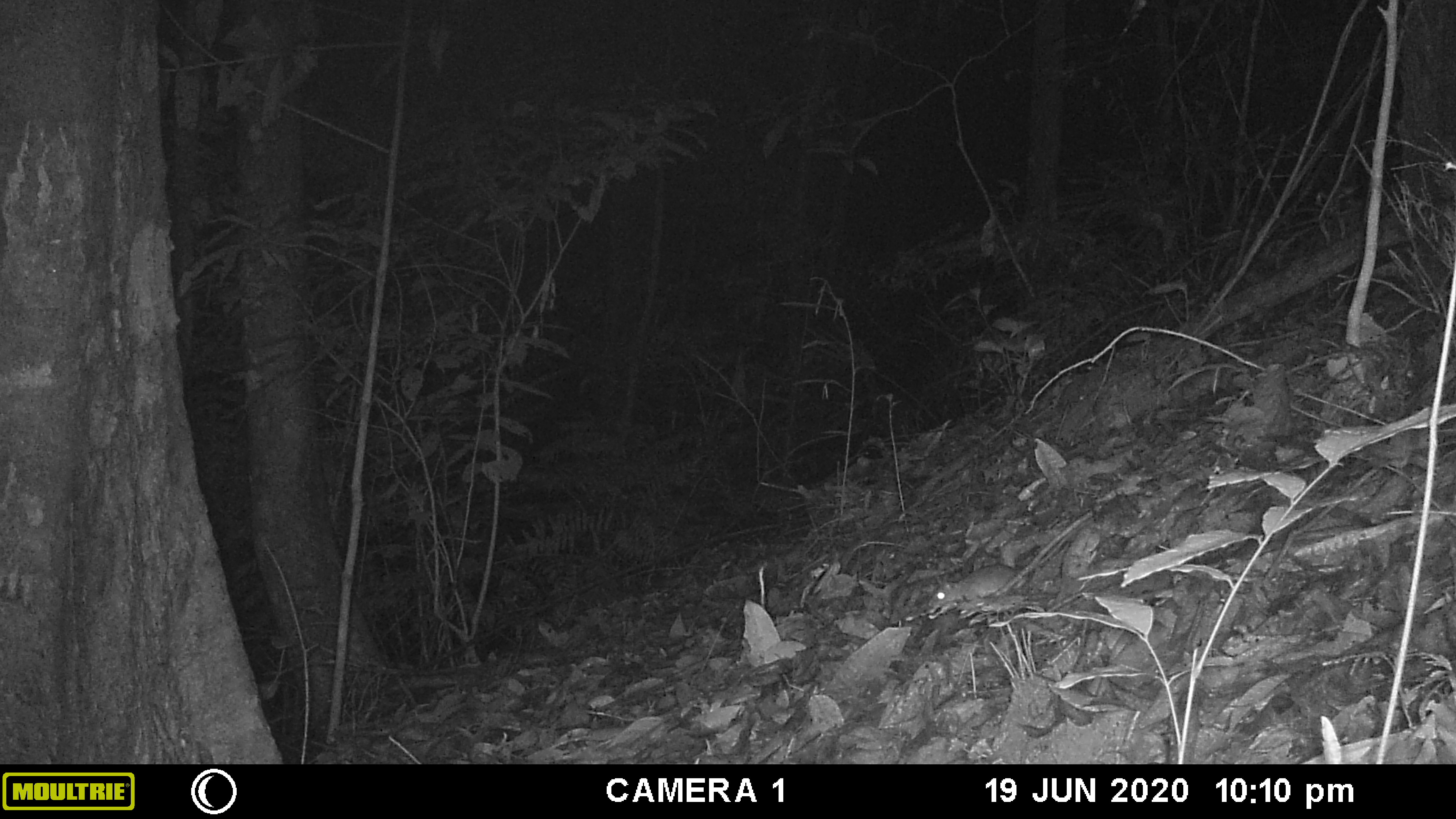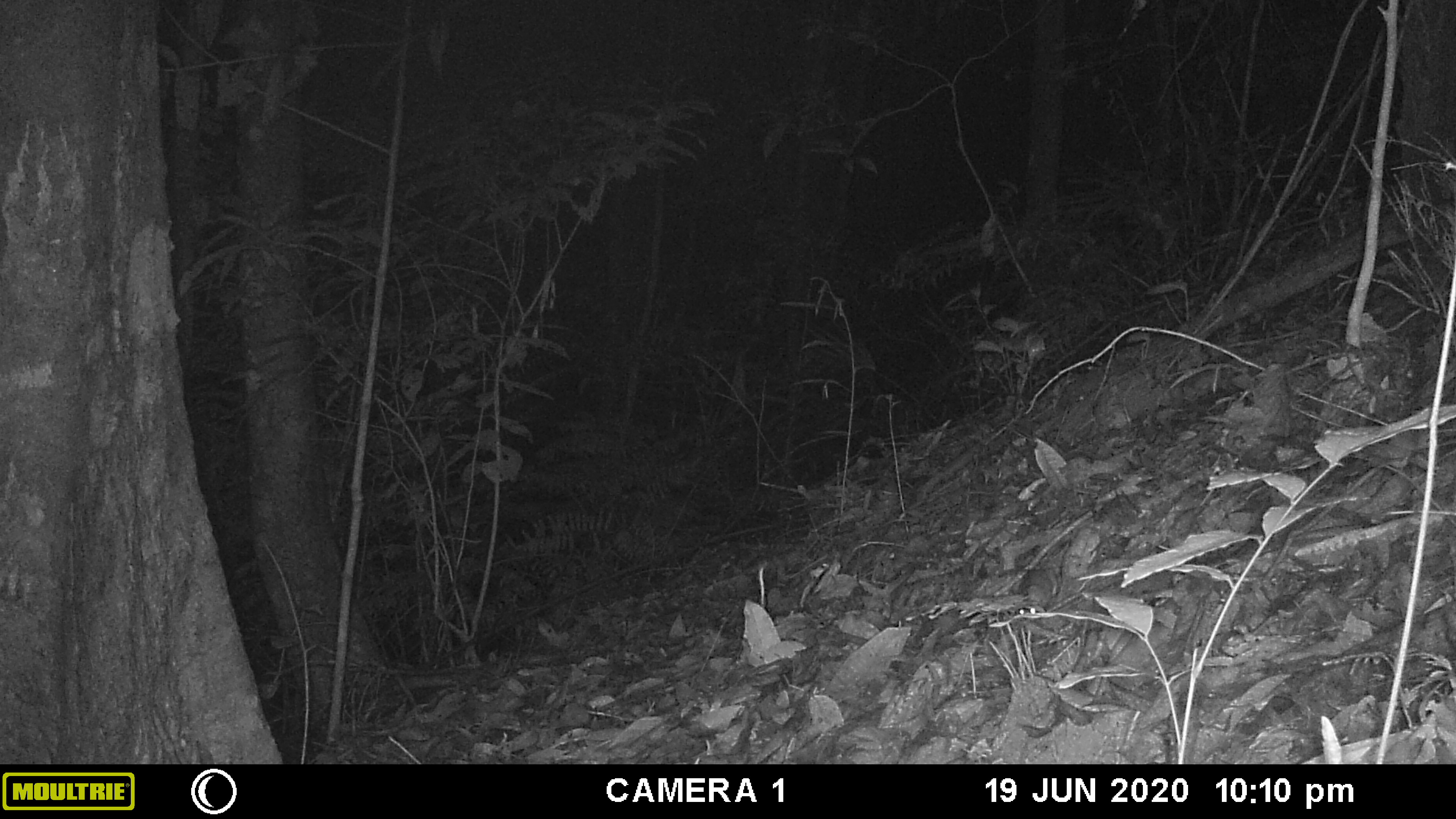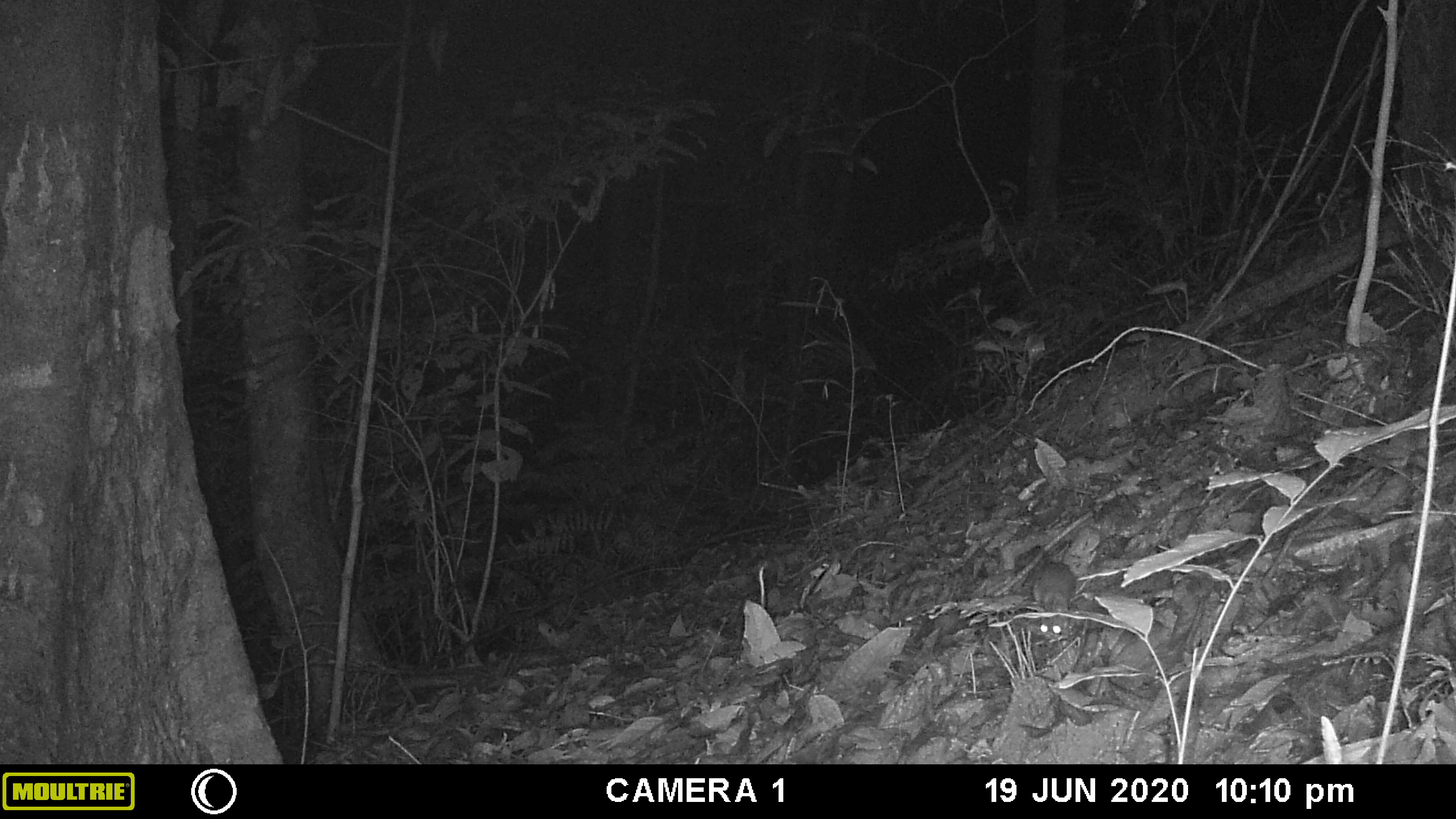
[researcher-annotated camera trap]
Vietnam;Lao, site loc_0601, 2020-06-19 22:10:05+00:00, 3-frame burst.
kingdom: Animalia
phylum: Chordata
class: Mammalia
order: Rodentia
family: Muridae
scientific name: Muridae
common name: old-world mice and rats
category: unidentified murid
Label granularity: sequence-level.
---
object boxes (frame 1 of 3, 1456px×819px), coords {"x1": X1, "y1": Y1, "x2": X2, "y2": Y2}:
unidentified murid: {"x1": 928, "y1": 517, "x2": 1094, "y2": 607}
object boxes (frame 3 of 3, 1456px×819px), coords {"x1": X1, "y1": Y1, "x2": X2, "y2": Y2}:
unidentified murid: {"x1": 1032, "y1": 561, "x2": 1076, "y2": 634}